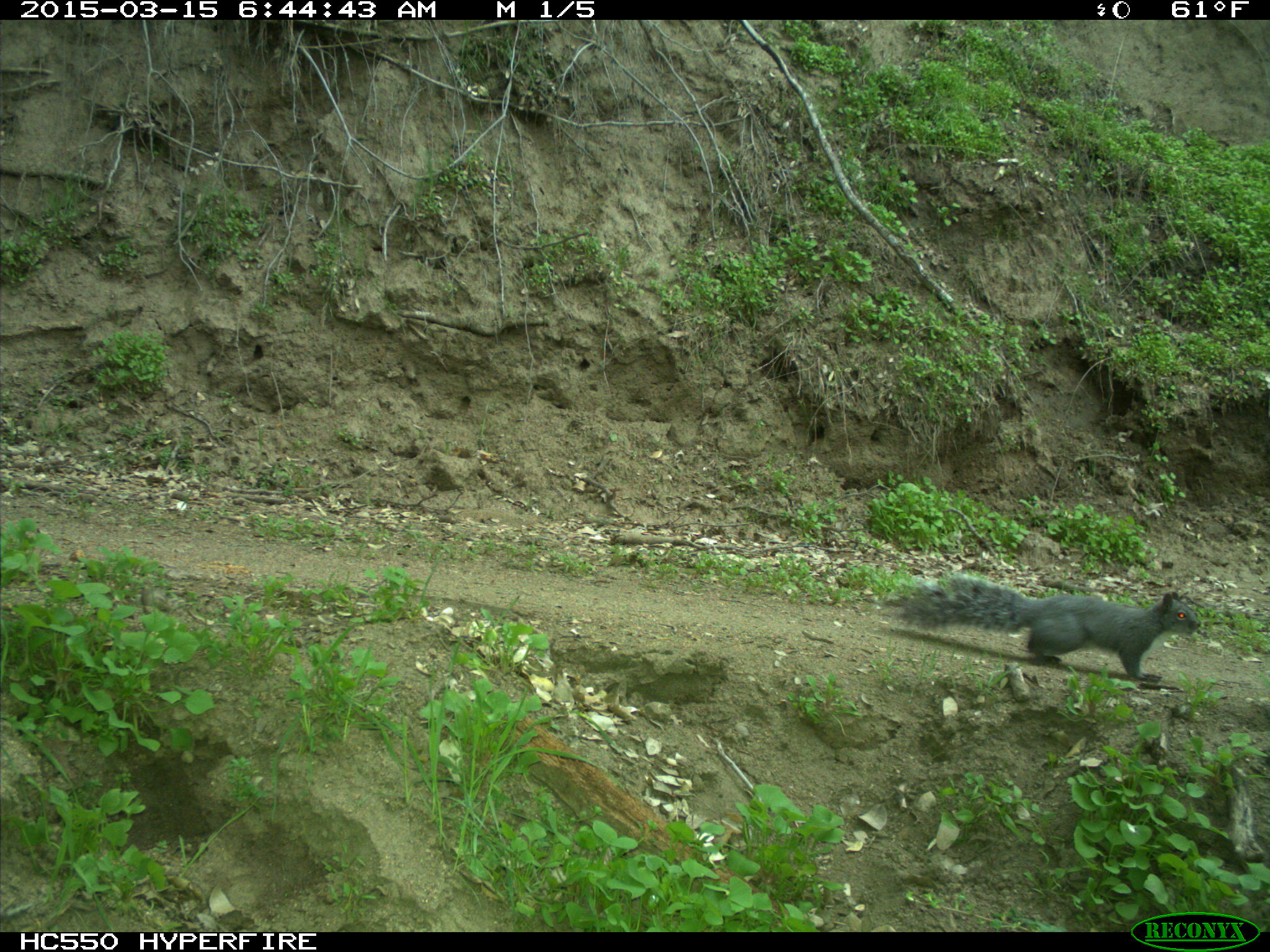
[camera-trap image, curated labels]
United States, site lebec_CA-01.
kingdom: Animalia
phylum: Chordata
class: Mammalia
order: Rodentia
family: Sciuridae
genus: Sciurus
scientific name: Sciurus carolinensis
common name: eastern gray squirrel